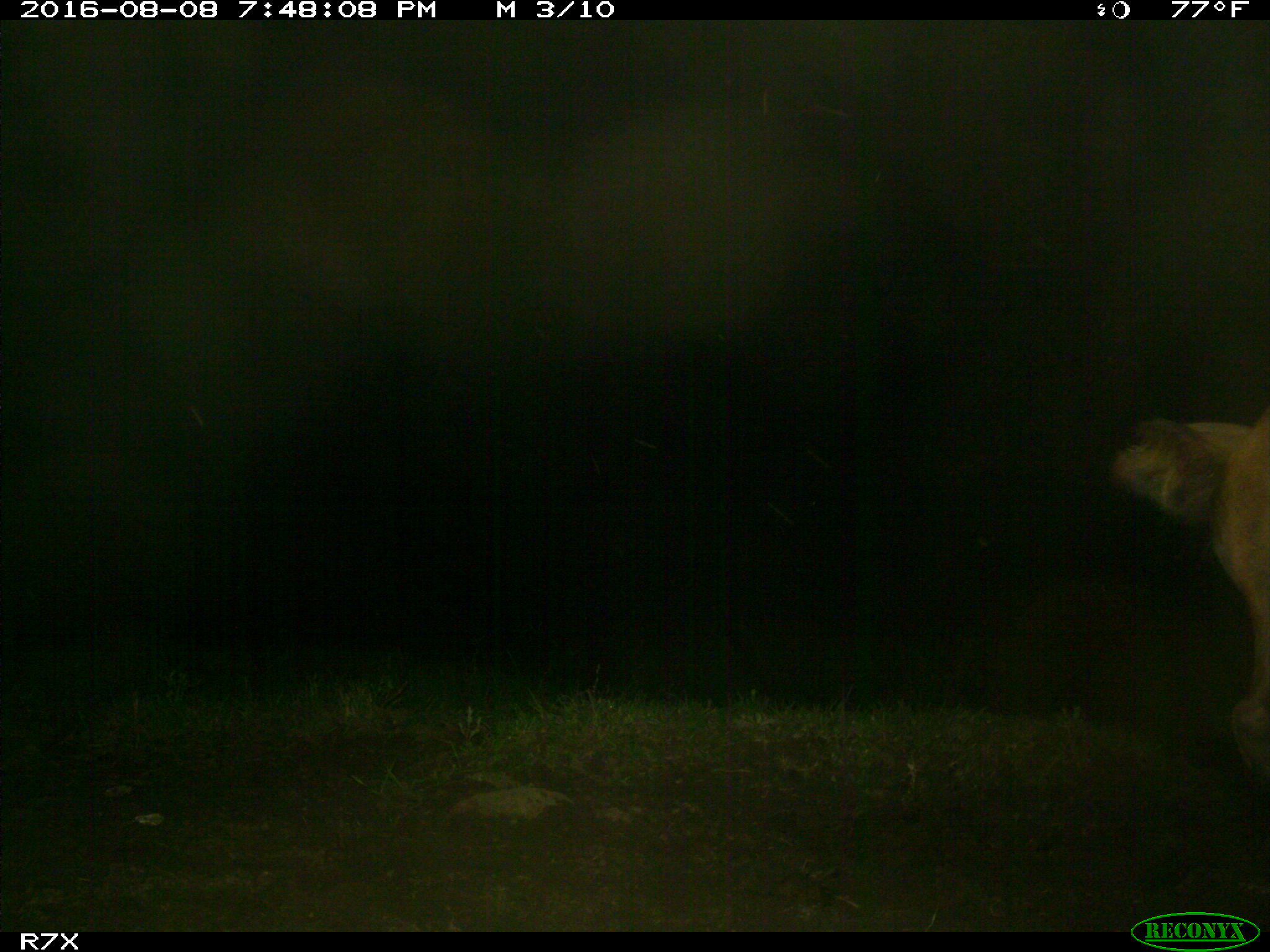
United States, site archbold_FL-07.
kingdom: Animalia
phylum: Chordata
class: Mammalia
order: Artiodactyla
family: Bovidae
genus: Bos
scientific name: Bos taurus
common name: domestic cow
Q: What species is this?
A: Bos taurus (domestic cow).